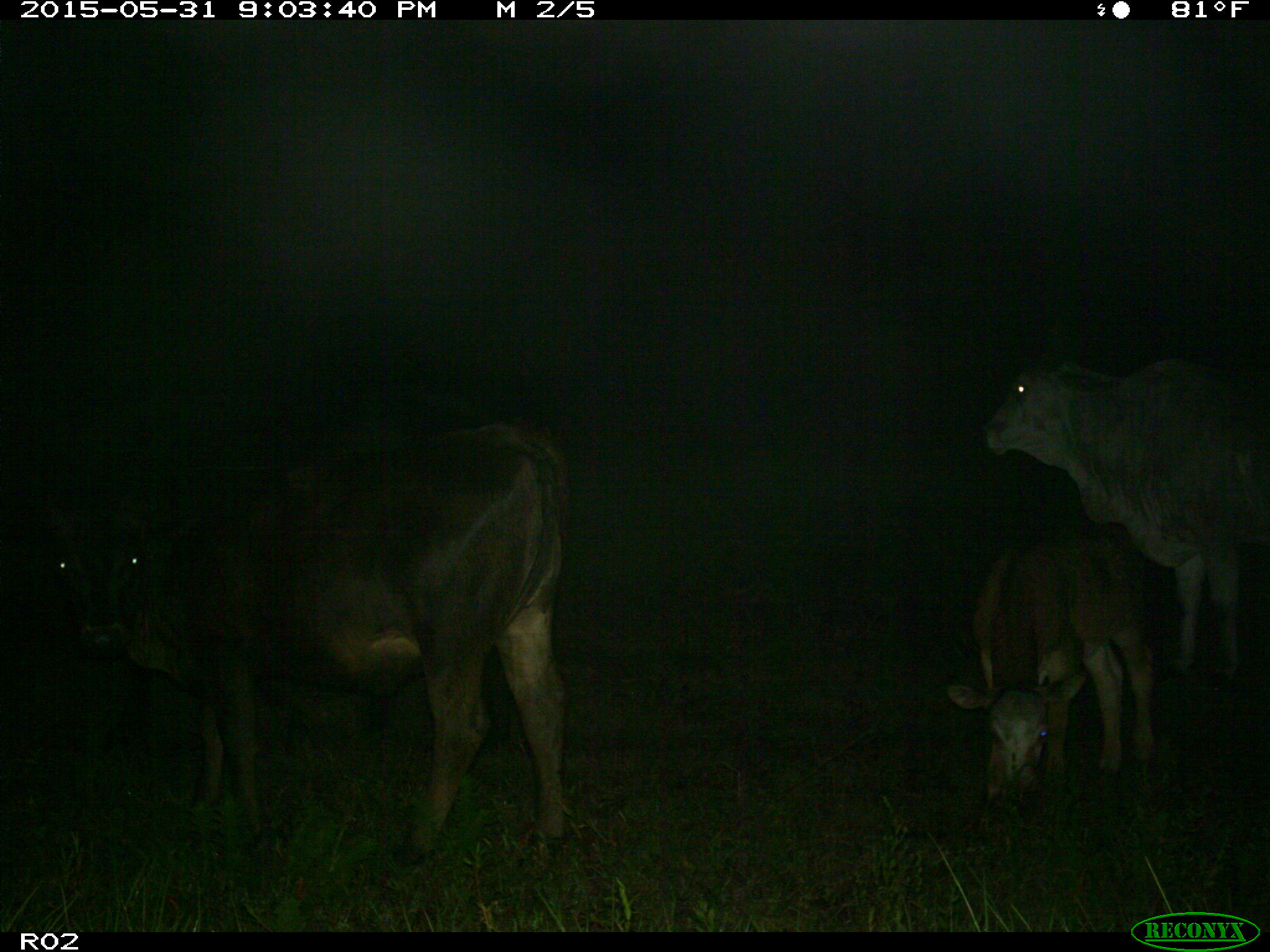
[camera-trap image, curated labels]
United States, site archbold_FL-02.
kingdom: Animalia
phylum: Chordata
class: Mammalia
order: Artiodactyla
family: Bovidae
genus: Bos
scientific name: Bos taurus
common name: domestic cow